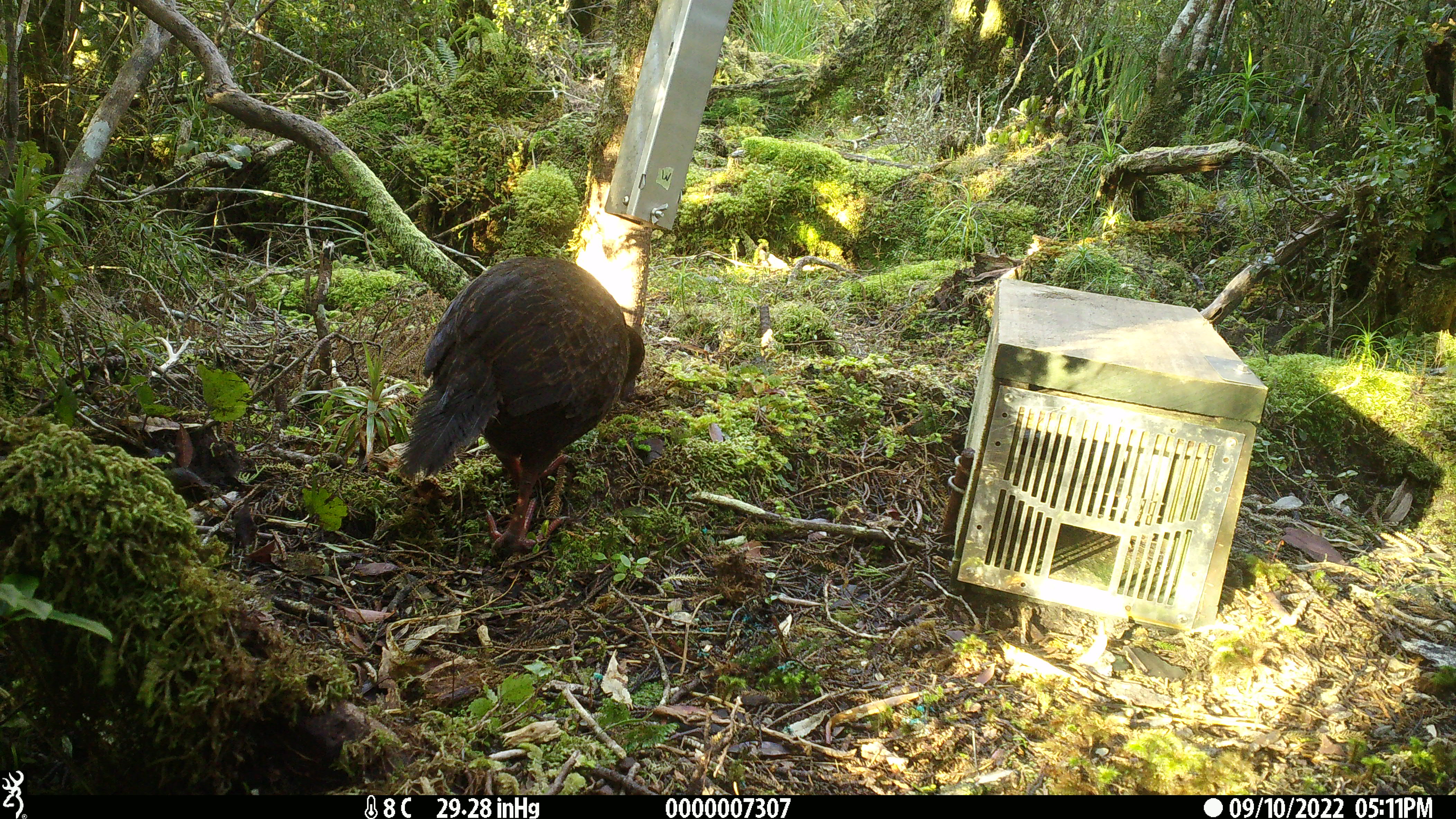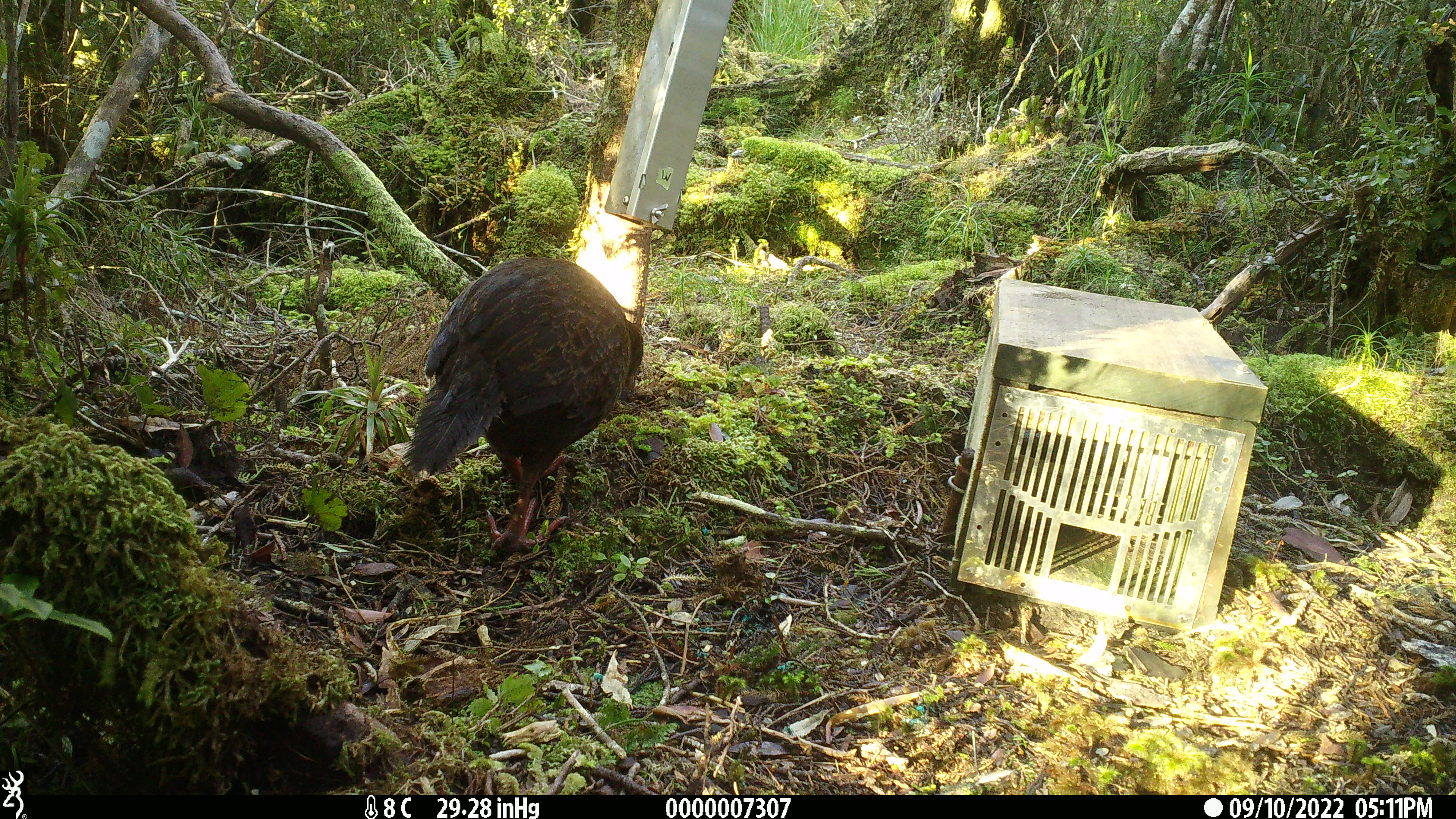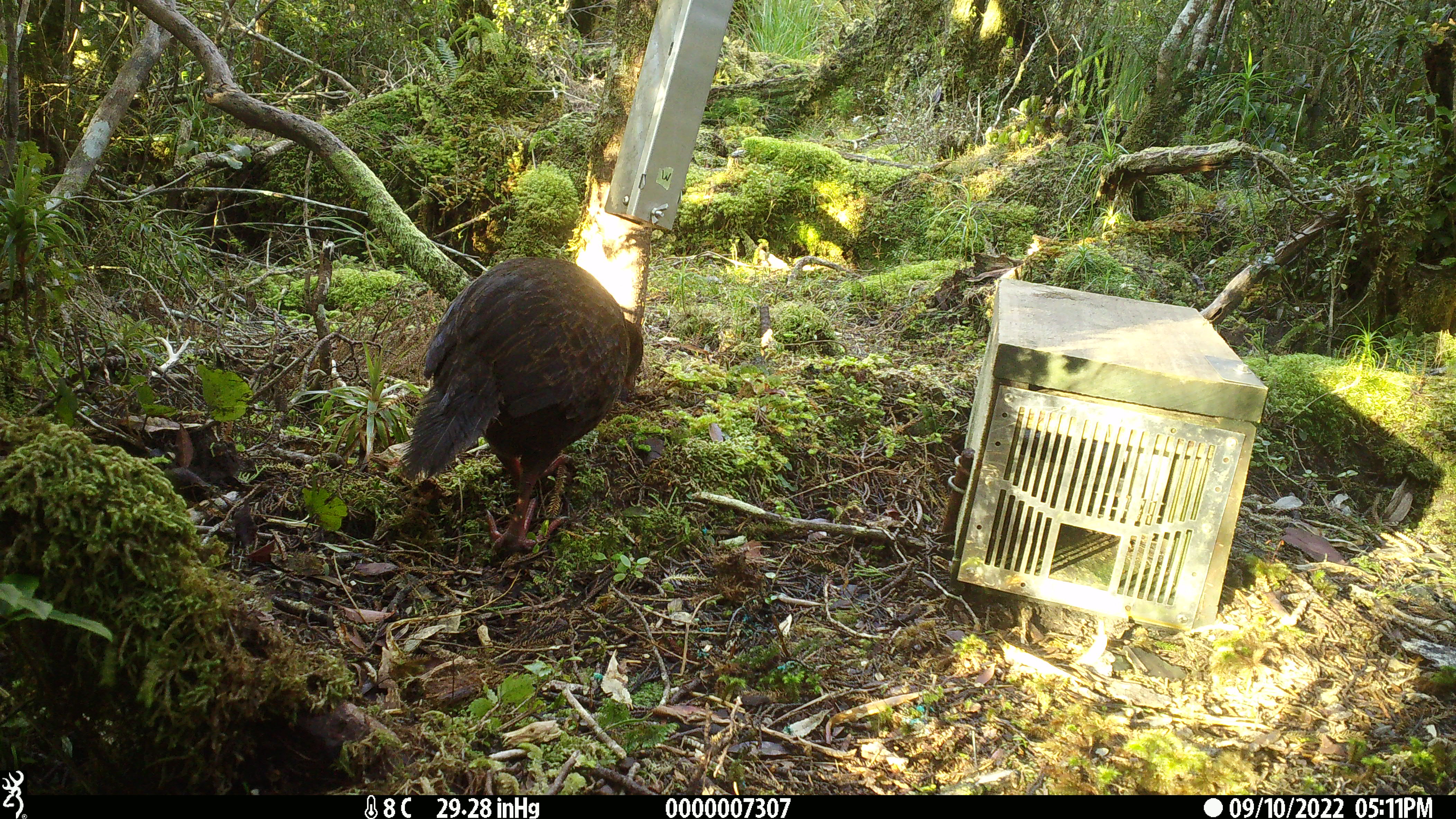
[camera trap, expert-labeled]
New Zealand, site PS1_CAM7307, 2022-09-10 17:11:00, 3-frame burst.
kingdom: Animalia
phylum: Chordata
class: Aves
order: Gruiformes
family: Rallidae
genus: Gallirallus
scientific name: Gallirallus australis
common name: weka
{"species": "weka (Gallirallus australis)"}